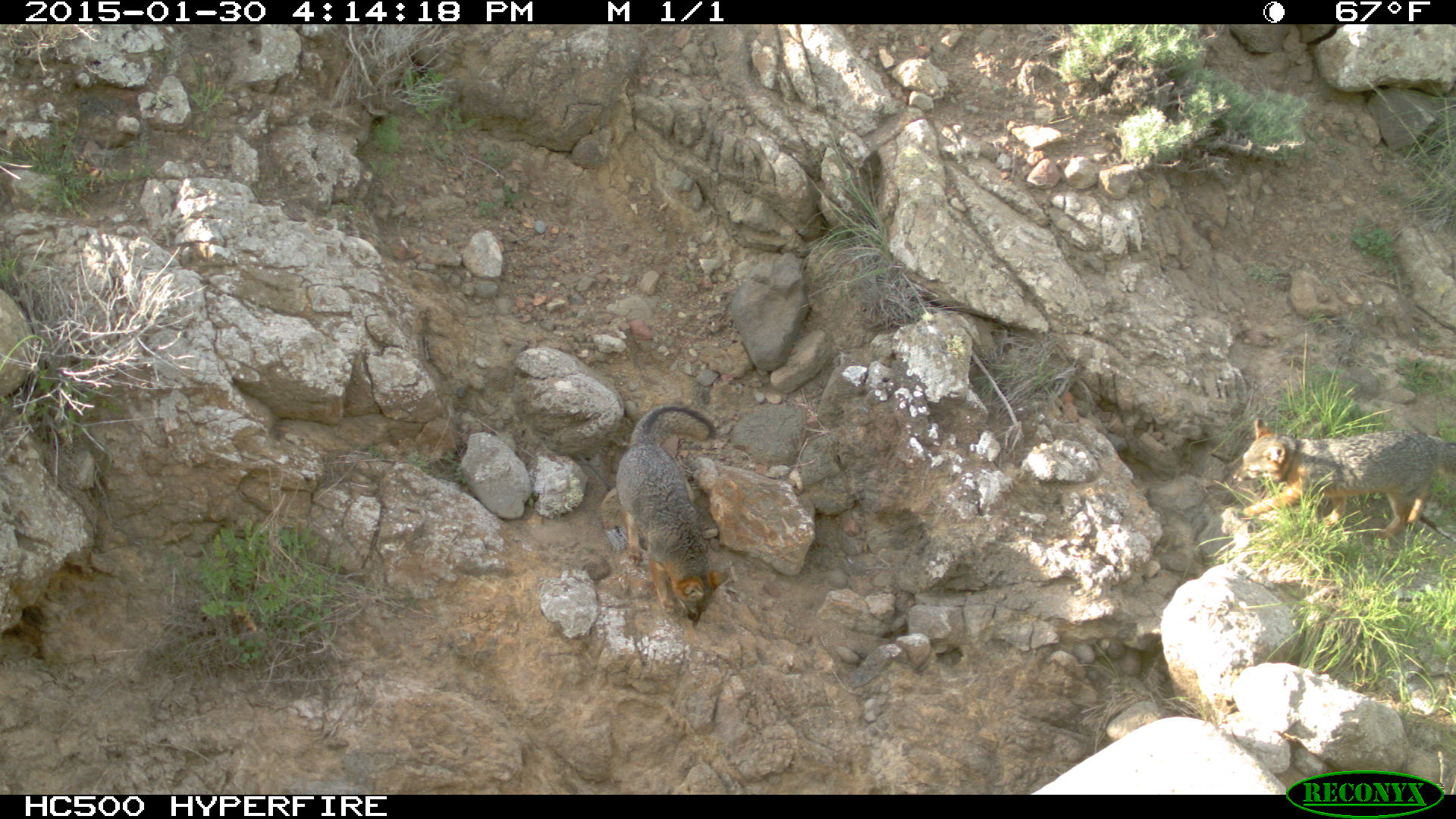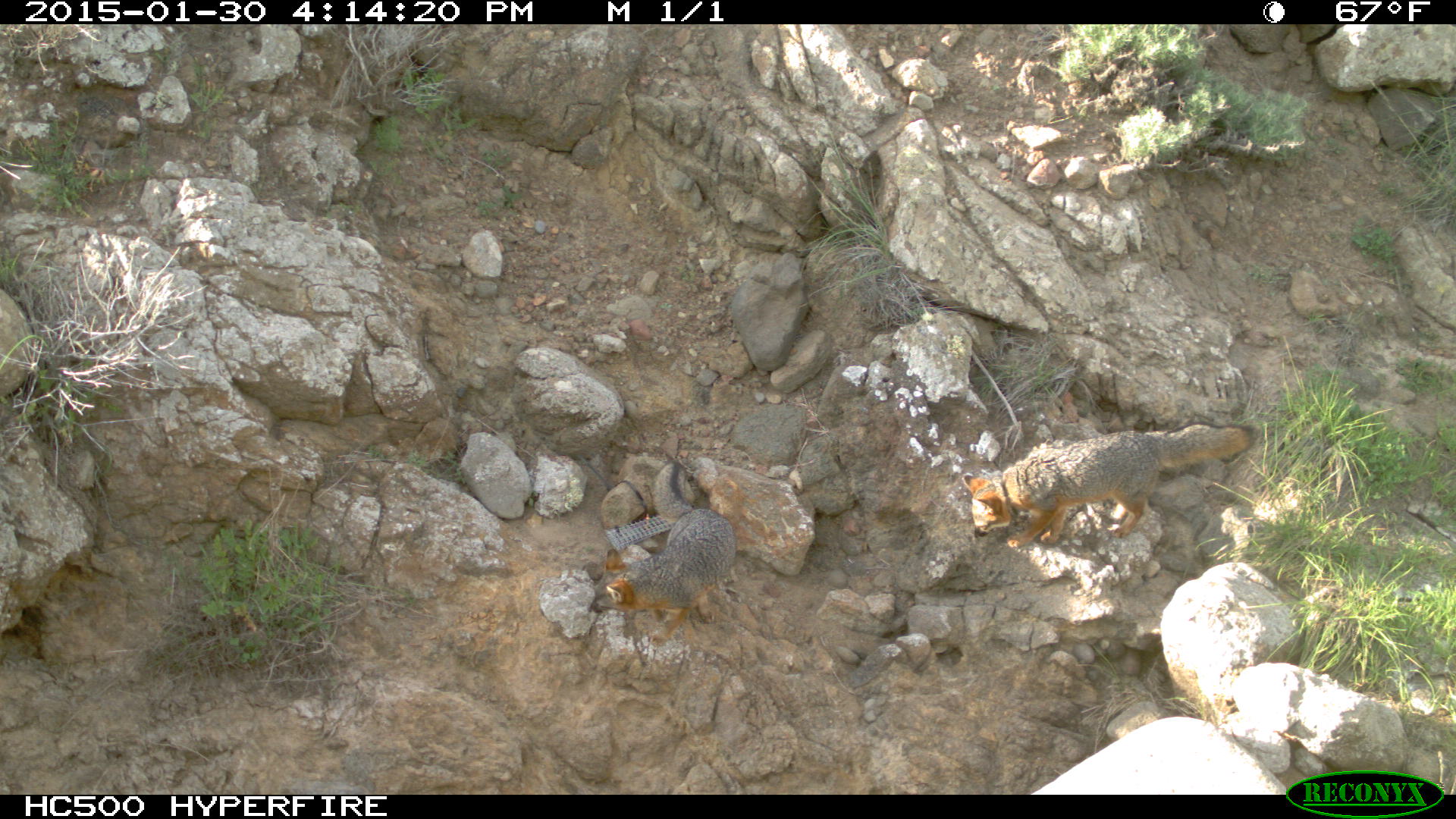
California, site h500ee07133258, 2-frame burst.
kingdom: Animalia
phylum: Chordata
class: Mammalia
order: Carnivora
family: Canidae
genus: Urocyon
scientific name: Urocyon littoralis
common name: island fox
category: fox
Fox (island fox) (Urocyon littoralis).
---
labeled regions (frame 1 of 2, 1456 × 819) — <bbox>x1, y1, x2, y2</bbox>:
fox: <bbox>1232, 416, 1455, 543</bbox>; <bbox>617, 403, 733, 625</bbox>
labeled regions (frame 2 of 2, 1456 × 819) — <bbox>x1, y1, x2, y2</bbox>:
fox: <bbox>962, 422, 1257, 548</bbox>; <bbox>587, 460, 736, 646</bbox>